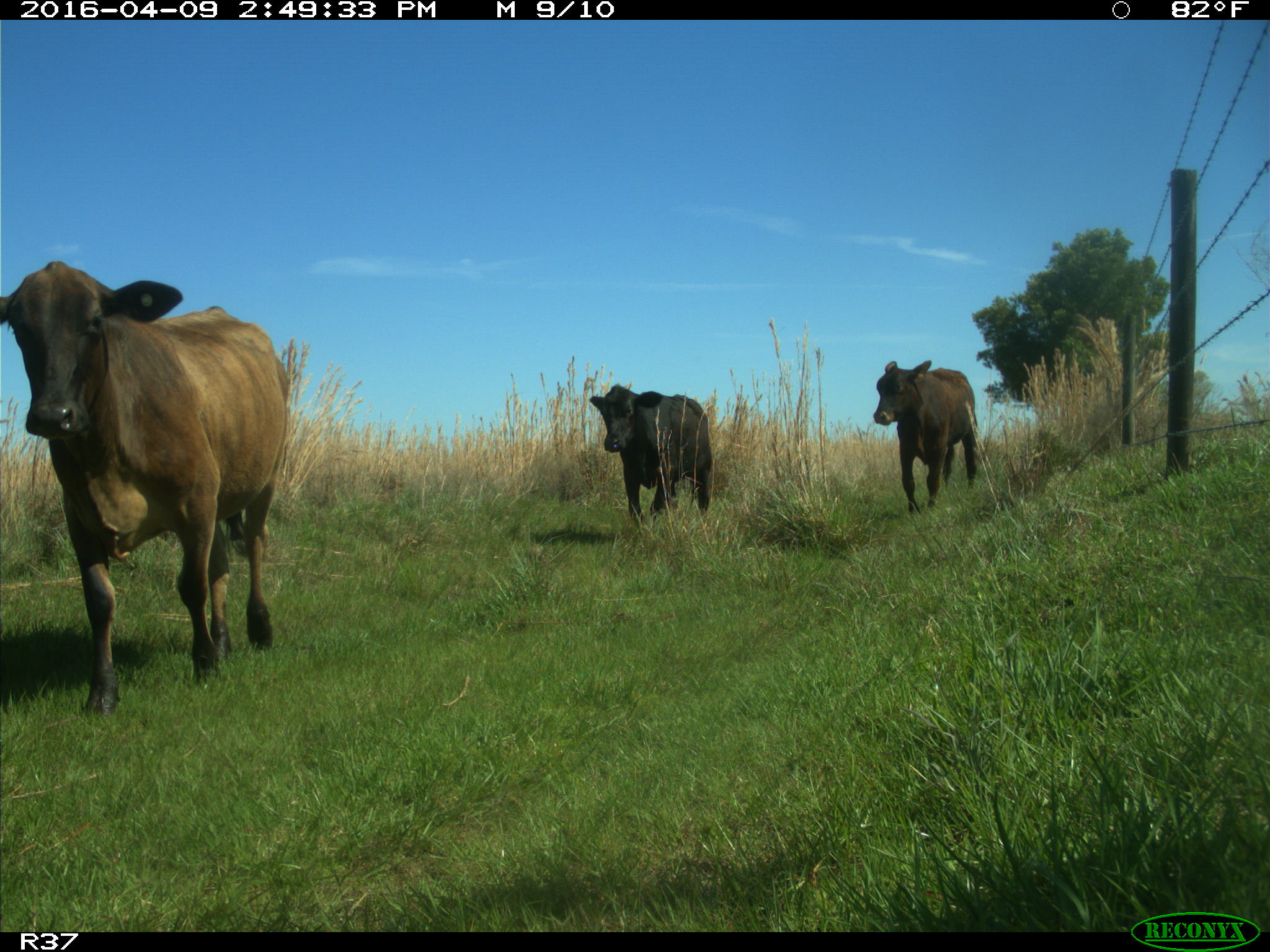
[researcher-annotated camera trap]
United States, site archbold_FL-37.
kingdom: Animalia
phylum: Chordata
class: Mammalia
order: Artiodactyla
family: Bovidae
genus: Bos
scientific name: Bos taurus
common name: domestic cow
Bos taurus (domestic cow).